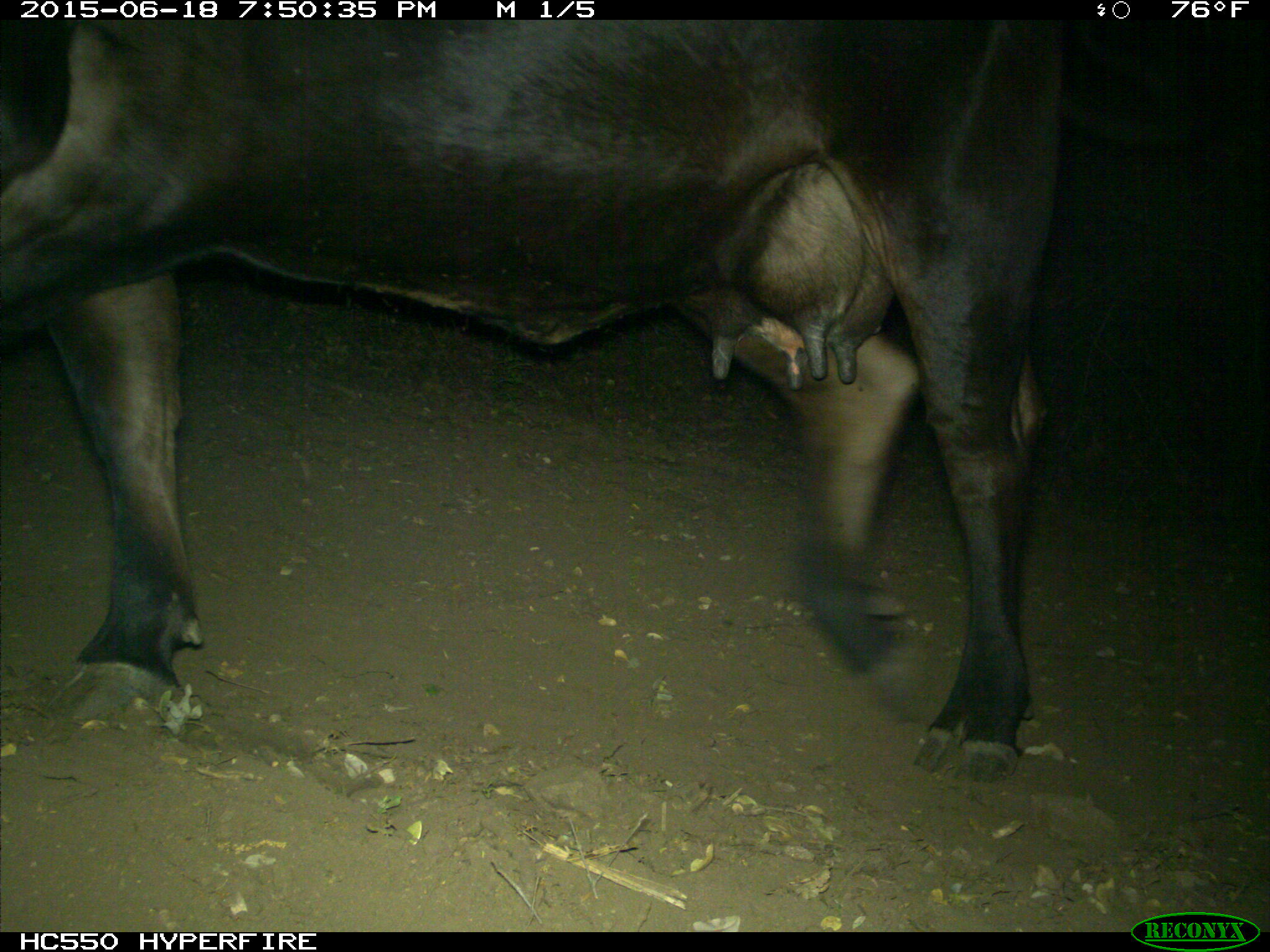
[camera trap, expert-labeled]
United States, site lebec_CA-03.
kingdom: Animalia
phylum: Chordata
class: Mammalia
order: Artiodactyla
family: Bovidae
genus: Bos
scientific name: Bos taurus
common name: domestic cow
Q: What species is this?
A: Bos taurus (domestic cow).